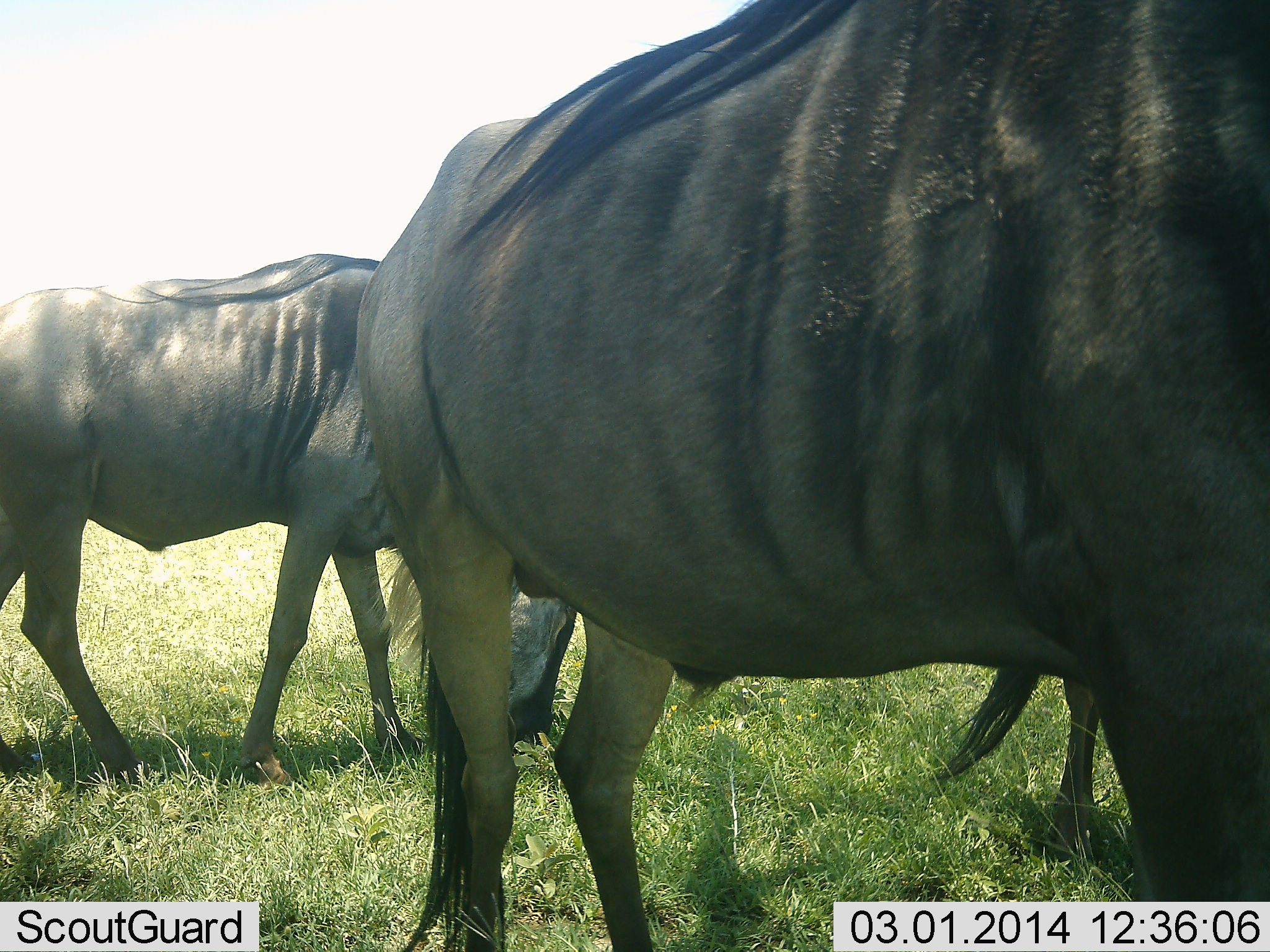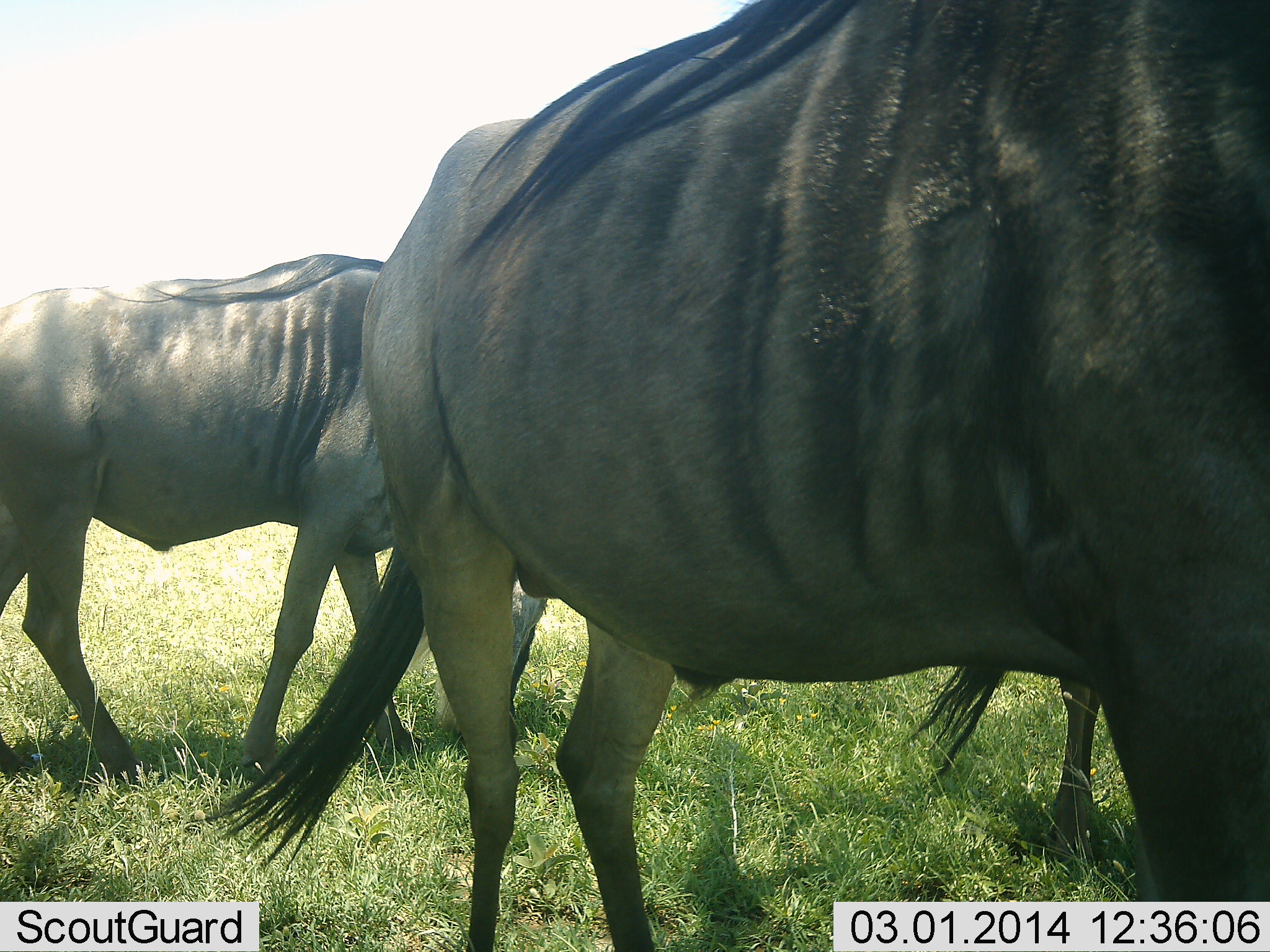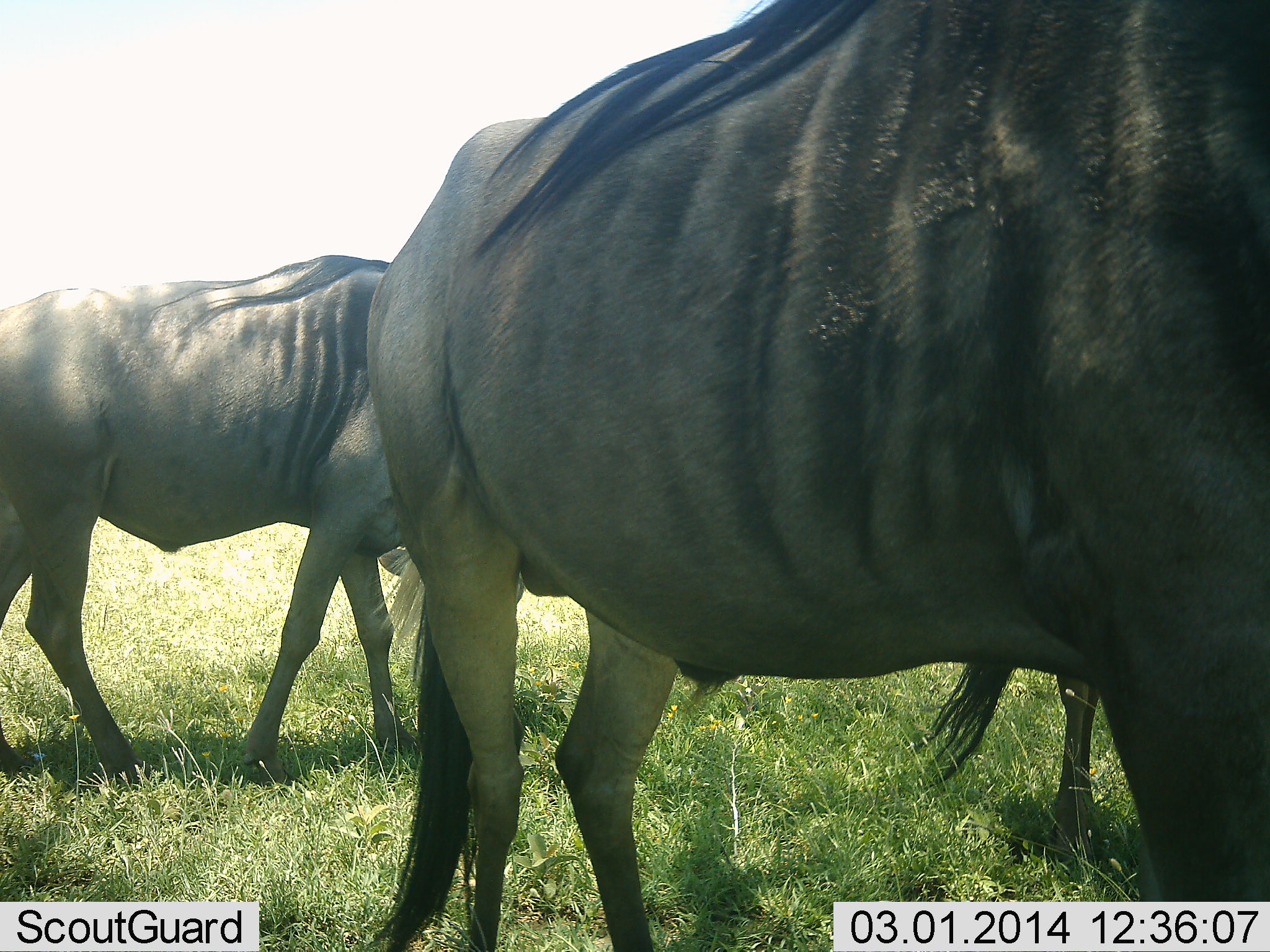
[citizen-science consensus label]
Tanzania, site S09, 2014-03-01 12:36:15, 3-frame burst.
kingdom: Animalia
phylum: Chordata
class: Mammalia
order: Artiodactyla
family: Bovidae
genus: Connochaetes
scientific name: Connochaetes taurinus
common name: blue wildebeest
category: wildebeest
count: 3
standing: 70%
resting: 0%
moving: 10%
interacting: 0%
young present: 0%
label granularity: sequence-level